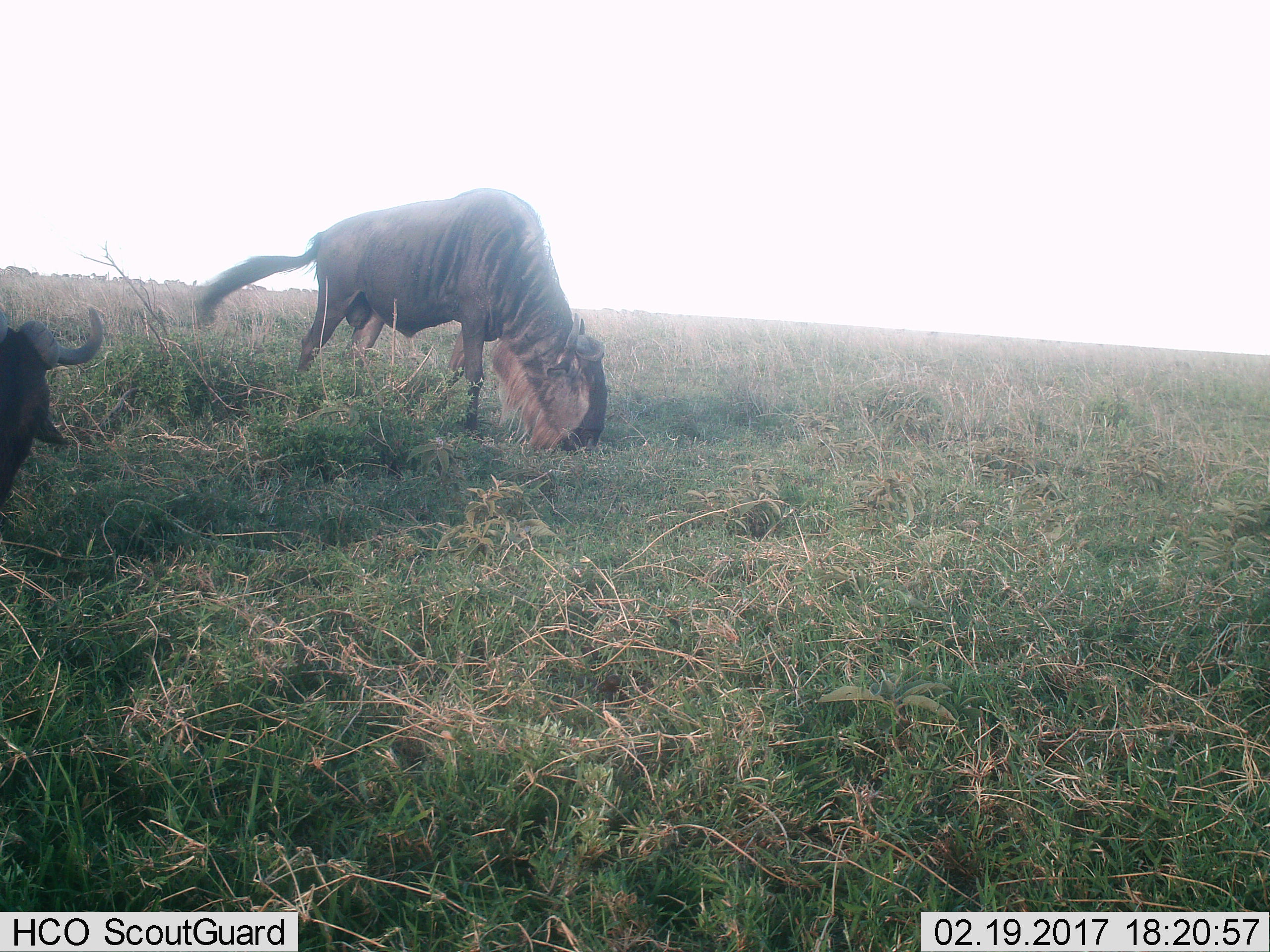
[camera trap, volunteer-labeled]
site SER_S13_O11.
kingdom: Animalia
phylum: Chordata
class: Mammalia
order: Artiodactyla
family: Bovidae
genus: Connochaetes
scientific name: Connochaetes taurinus taurinus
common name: blue wildebeest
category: wildebeestblue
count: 2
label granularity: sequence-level